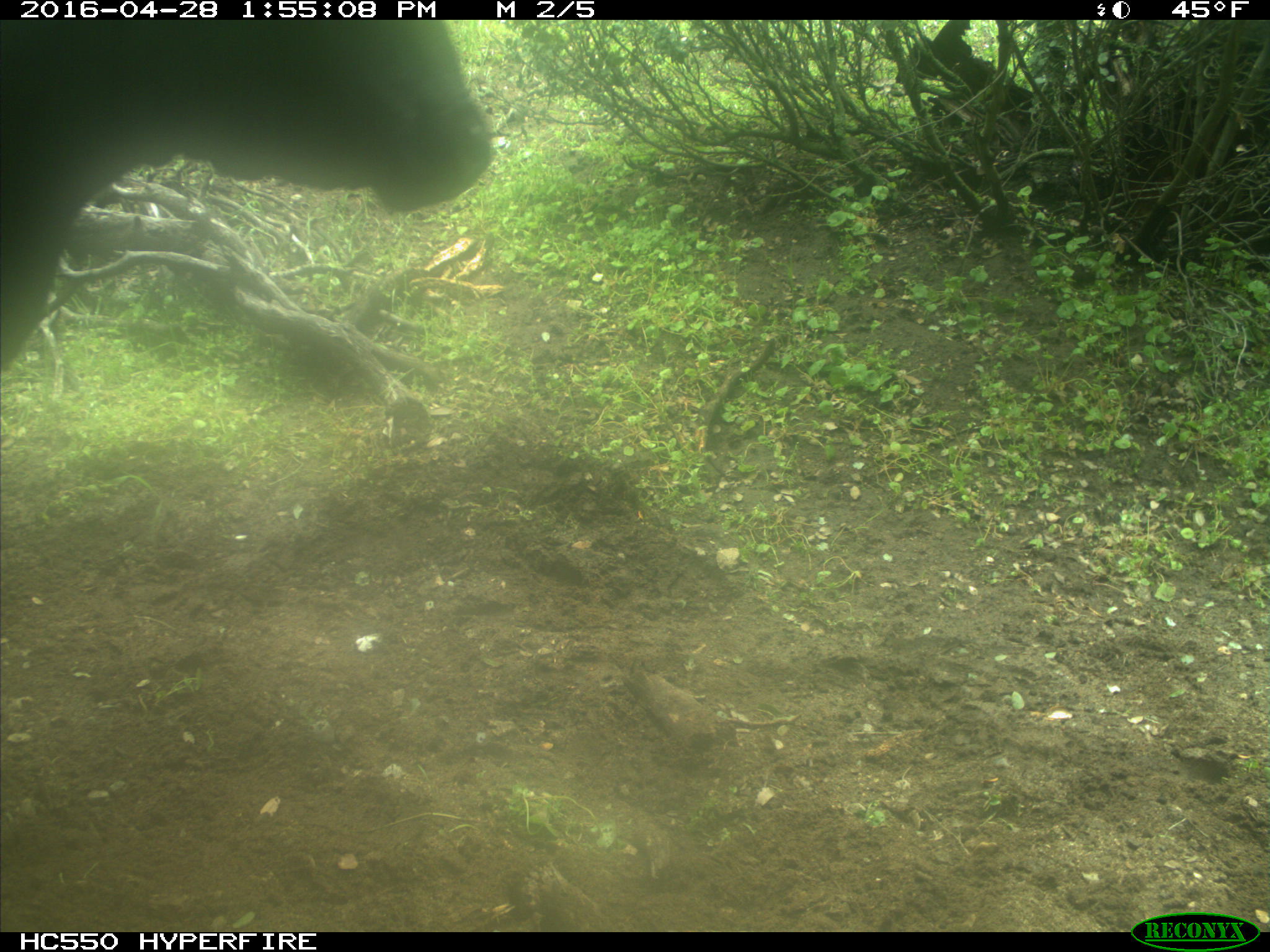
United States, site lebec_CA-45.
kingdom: Animalia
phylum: Chordata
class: Mammalia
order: Artiodactyla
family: Bovidae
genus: Bos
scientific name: Bos taurus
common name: domestic cow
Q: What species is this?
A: Bos taurus (domestic cow).